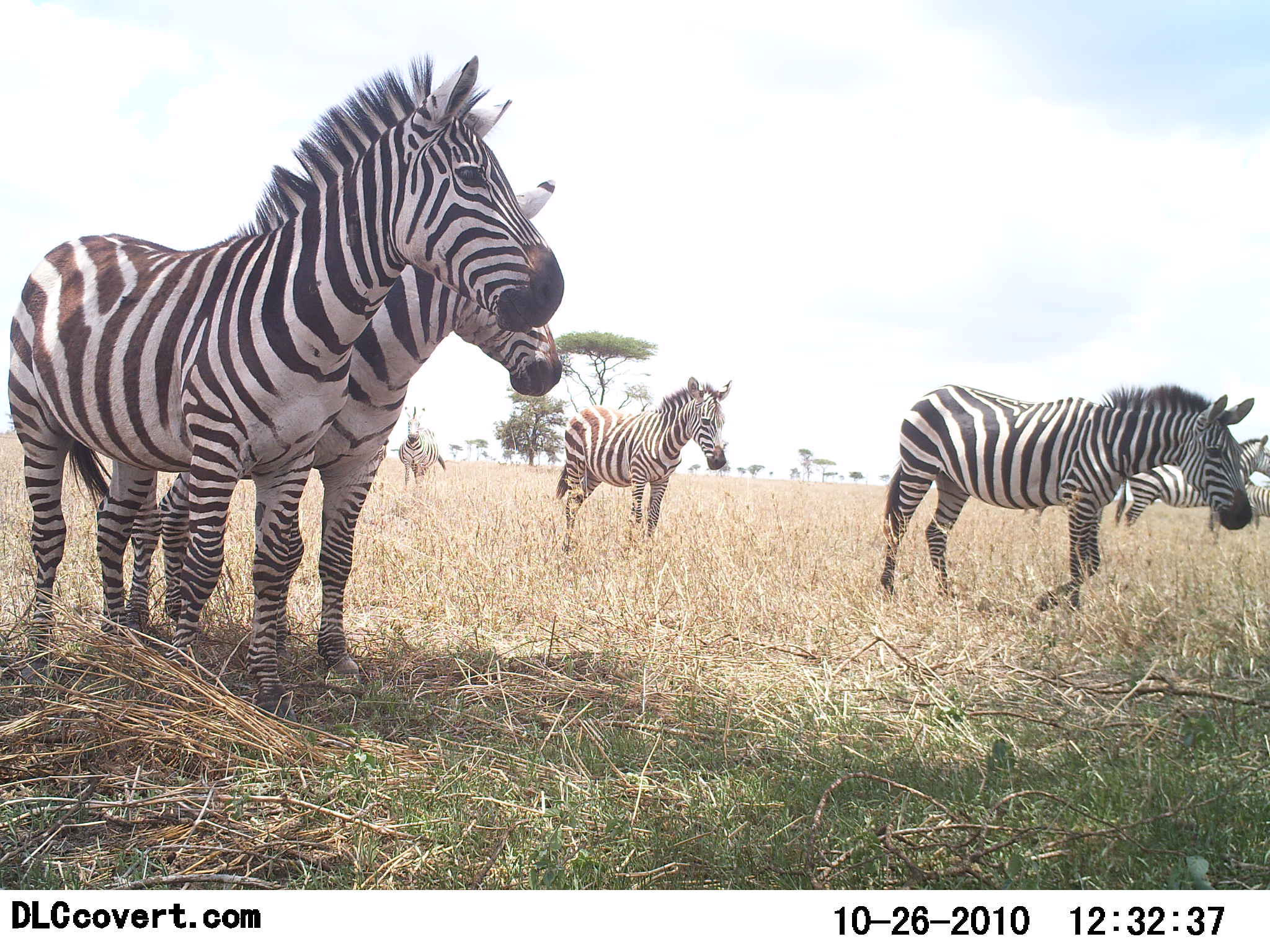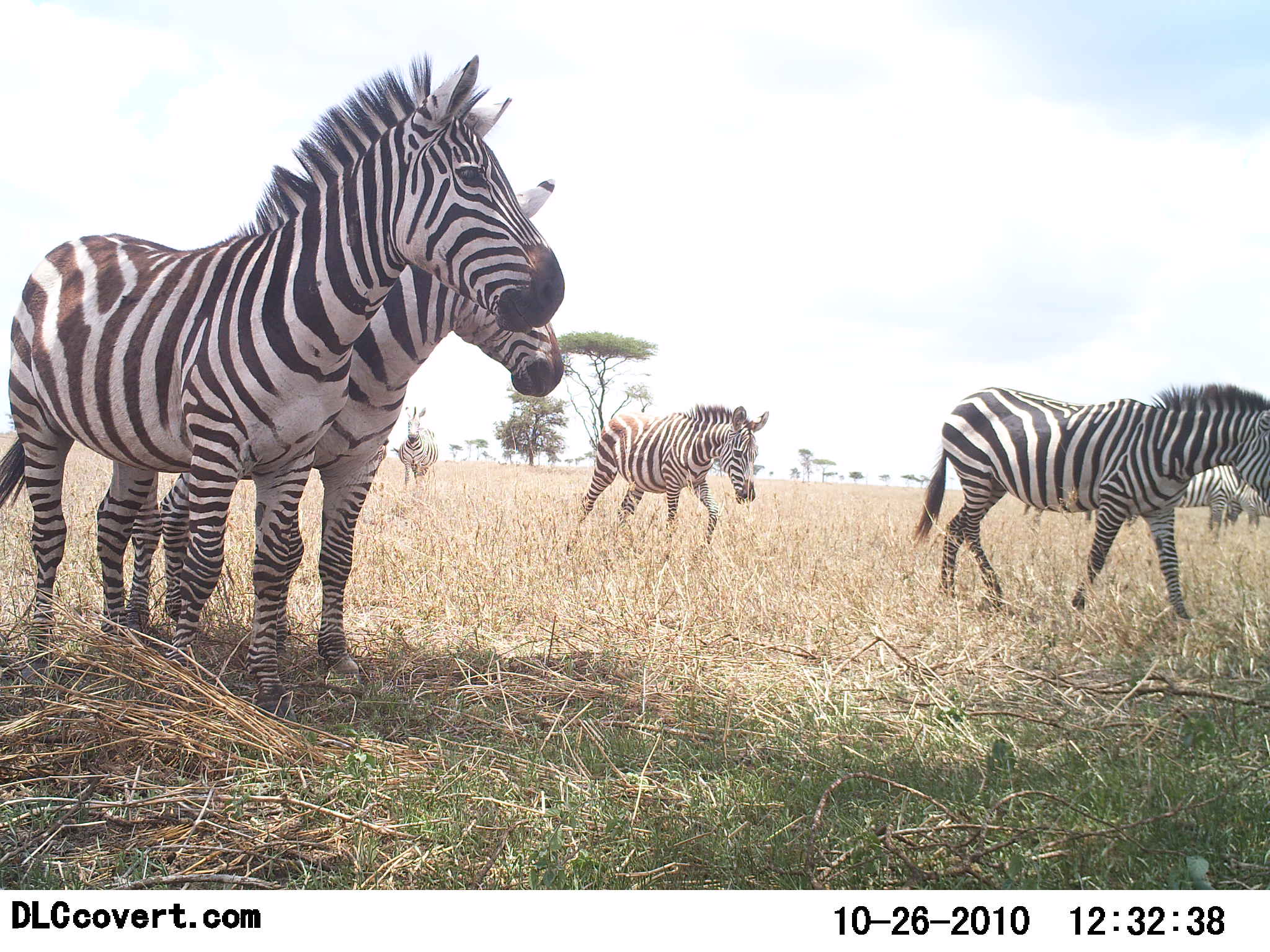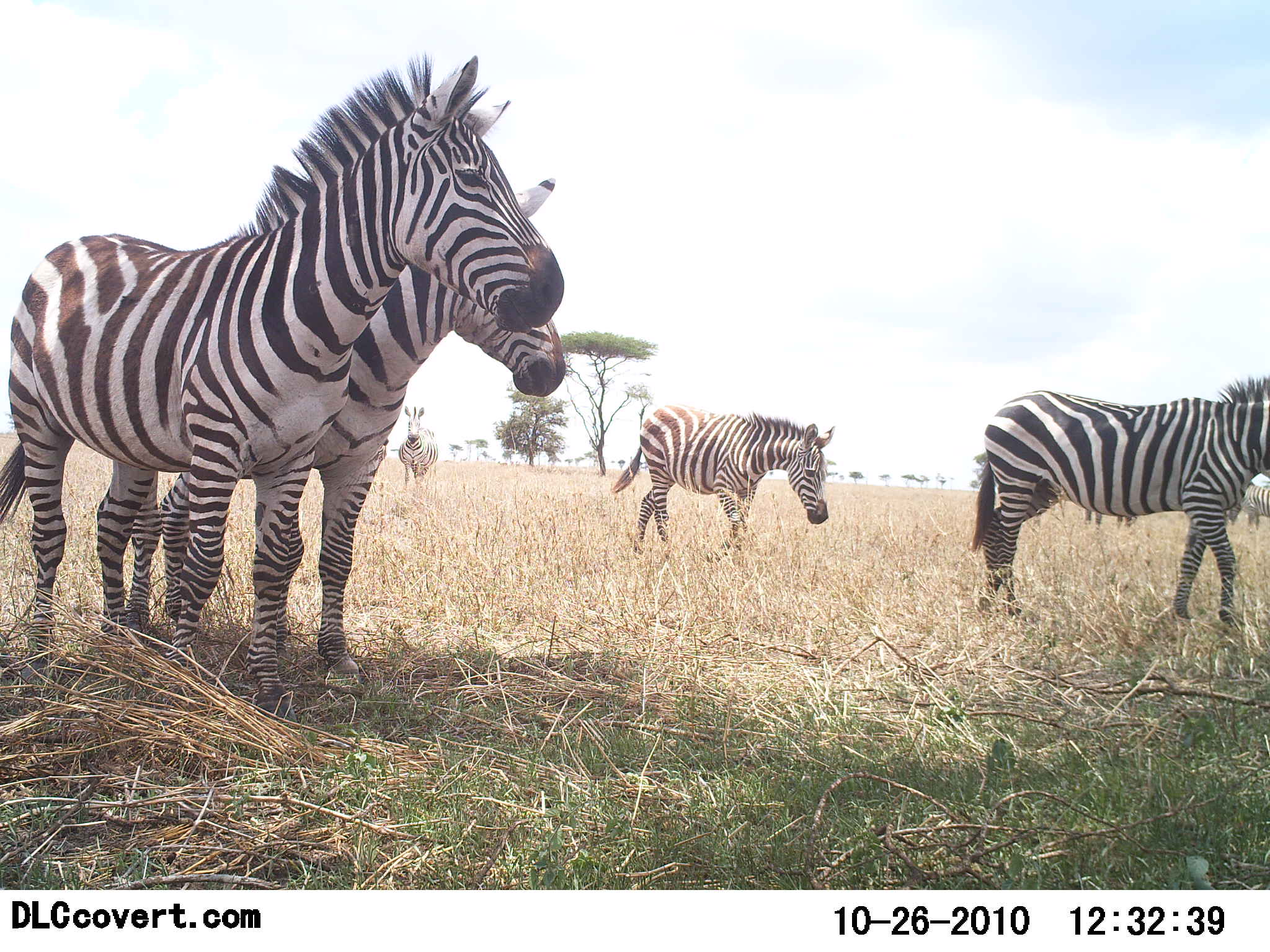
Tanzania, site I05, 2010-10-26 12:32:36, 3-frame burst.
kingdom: Animalia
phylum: Chordata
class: Mammalia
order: Perissodactyla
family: Equidae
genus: Equus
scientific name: Equus quagga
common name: plains zebra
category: zebra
Zebra (plains zebra) (Equus quagga), count 6. Behavior (volunteer vote fractions): standing 79%, resting 0%, moving 95%, interacting 11%. Young present (vote fraction): 0%. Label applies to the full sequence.